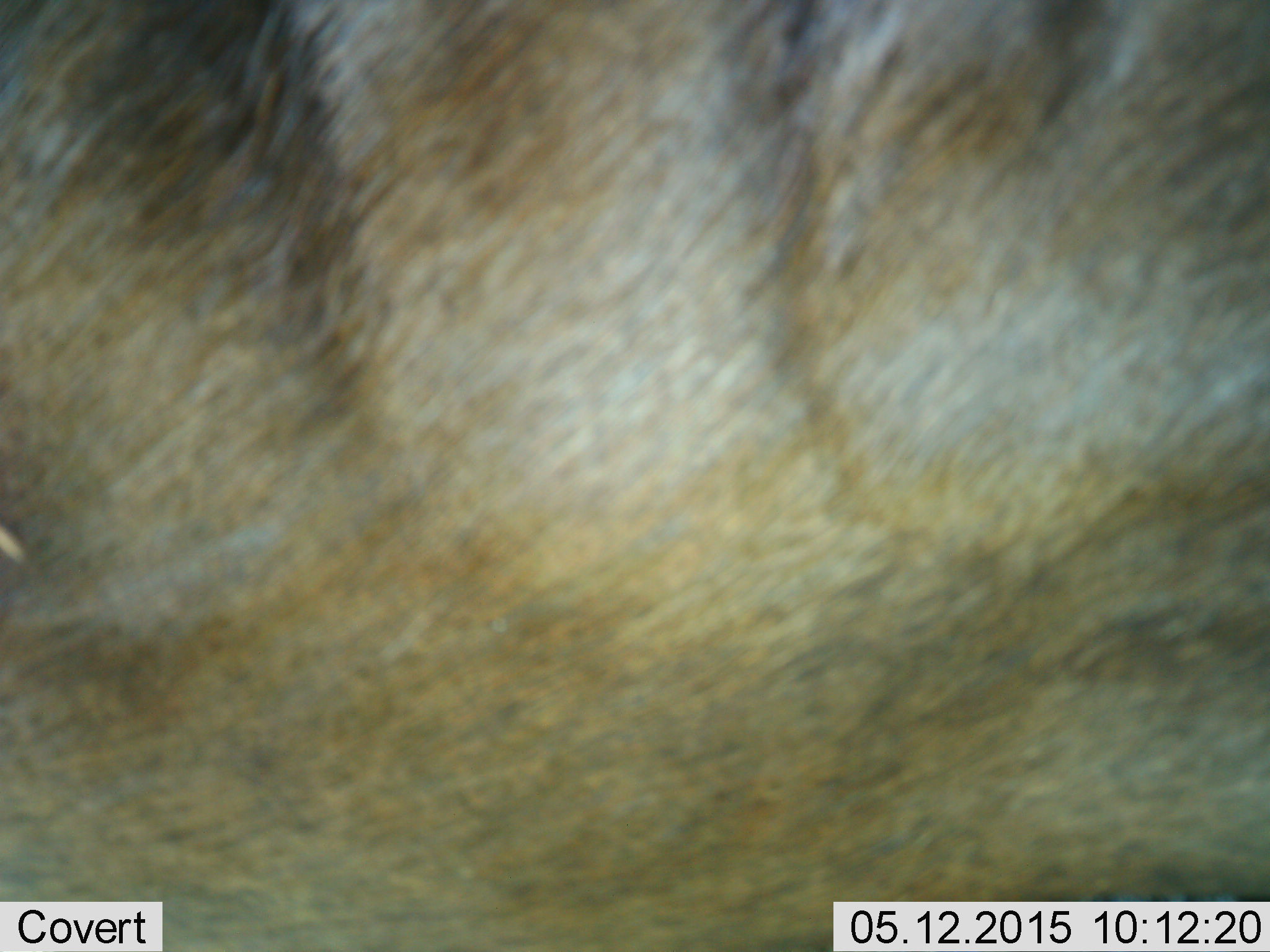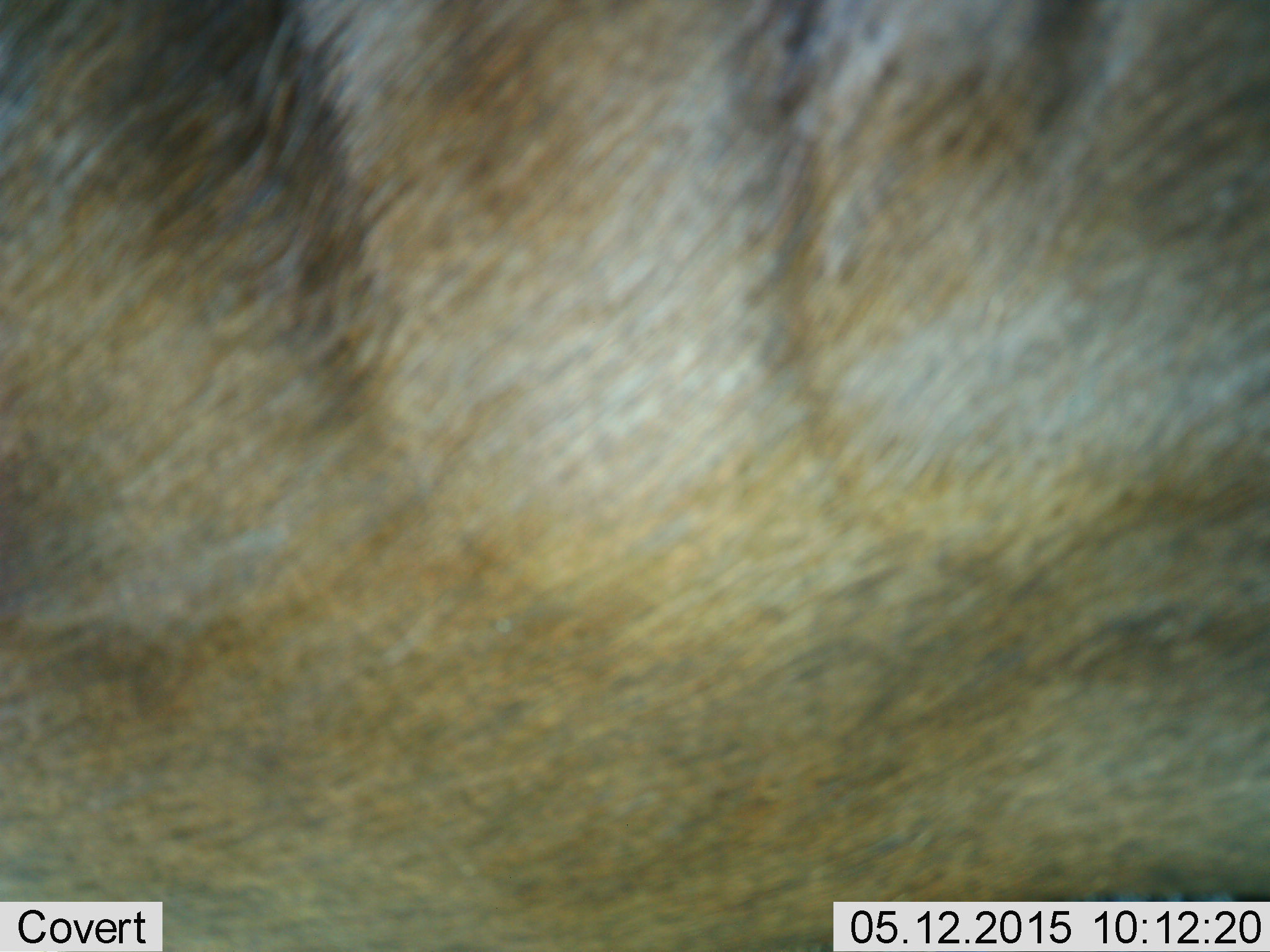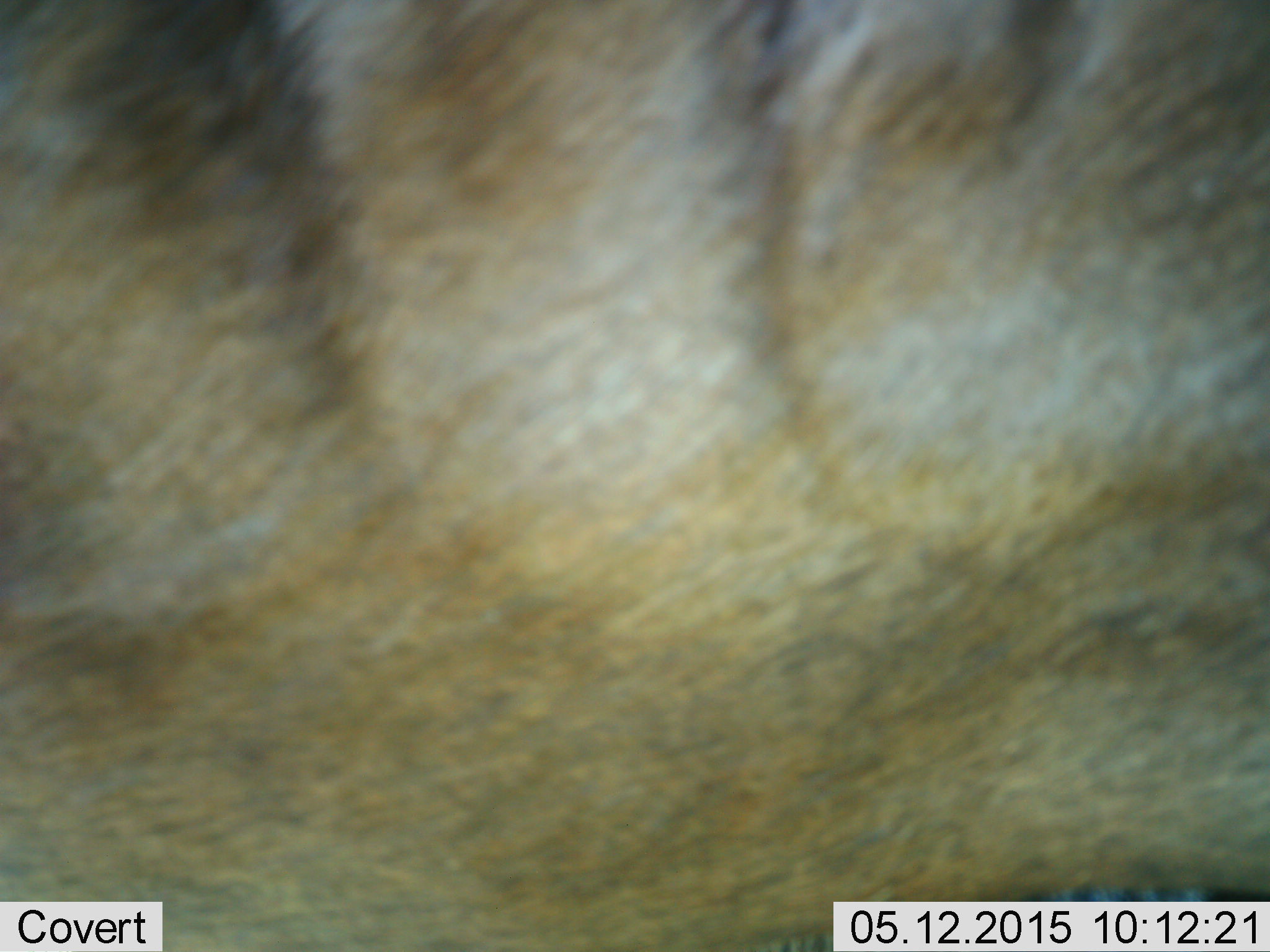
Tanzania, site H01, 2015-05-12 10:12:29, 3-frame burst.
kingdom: Animalia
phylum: Chordata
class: Mammalia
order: Artiodactyla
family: Bovidae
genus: Connochaetes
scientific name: Connochaetes taurinus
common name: blue wildebeest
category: wildebeest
Wildebeest (blue wildebeest) (Connochaetes taurinus), count 1. Behavior (volunteer vote fractions): standing 100%, resting 0%, moving 0%, interacting 0%. Young present (vote fraction): 0%. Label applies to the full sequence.